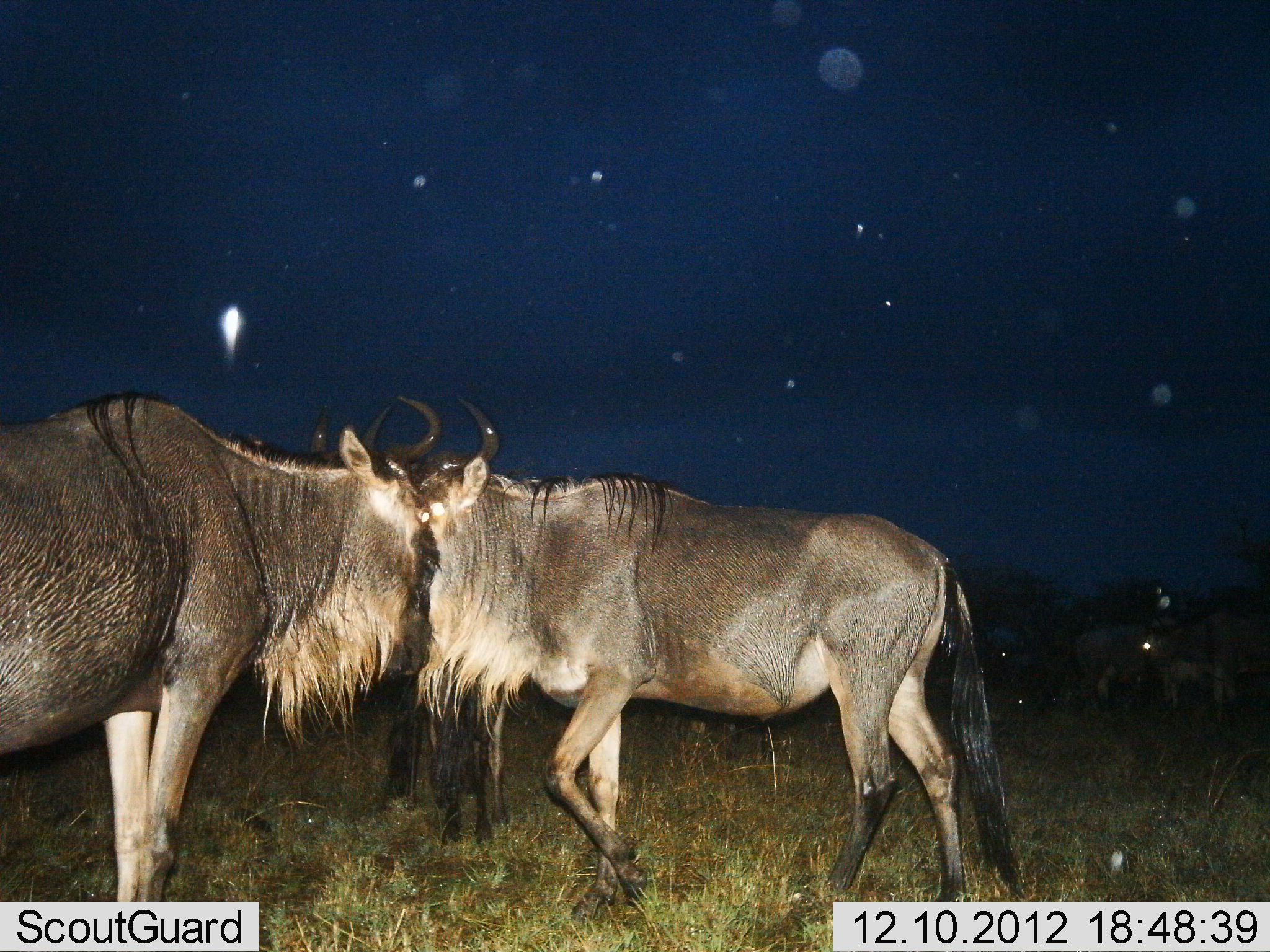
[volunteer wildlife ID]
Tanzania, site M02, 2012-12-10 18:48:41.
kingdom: Animalia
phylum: Chordata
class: Mammalia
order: Artiodactyla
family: Bovidae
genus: Connochaetes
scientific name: Connochaetes taurinus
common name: blue wildebeest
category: wildebeest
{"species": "wildebeest (blue wildebeest) (Connochaetes taurinus)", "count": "3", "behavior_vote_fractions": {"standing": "74%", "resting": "0%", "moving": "24%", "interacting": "36%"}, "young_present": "2%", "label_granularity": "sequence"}